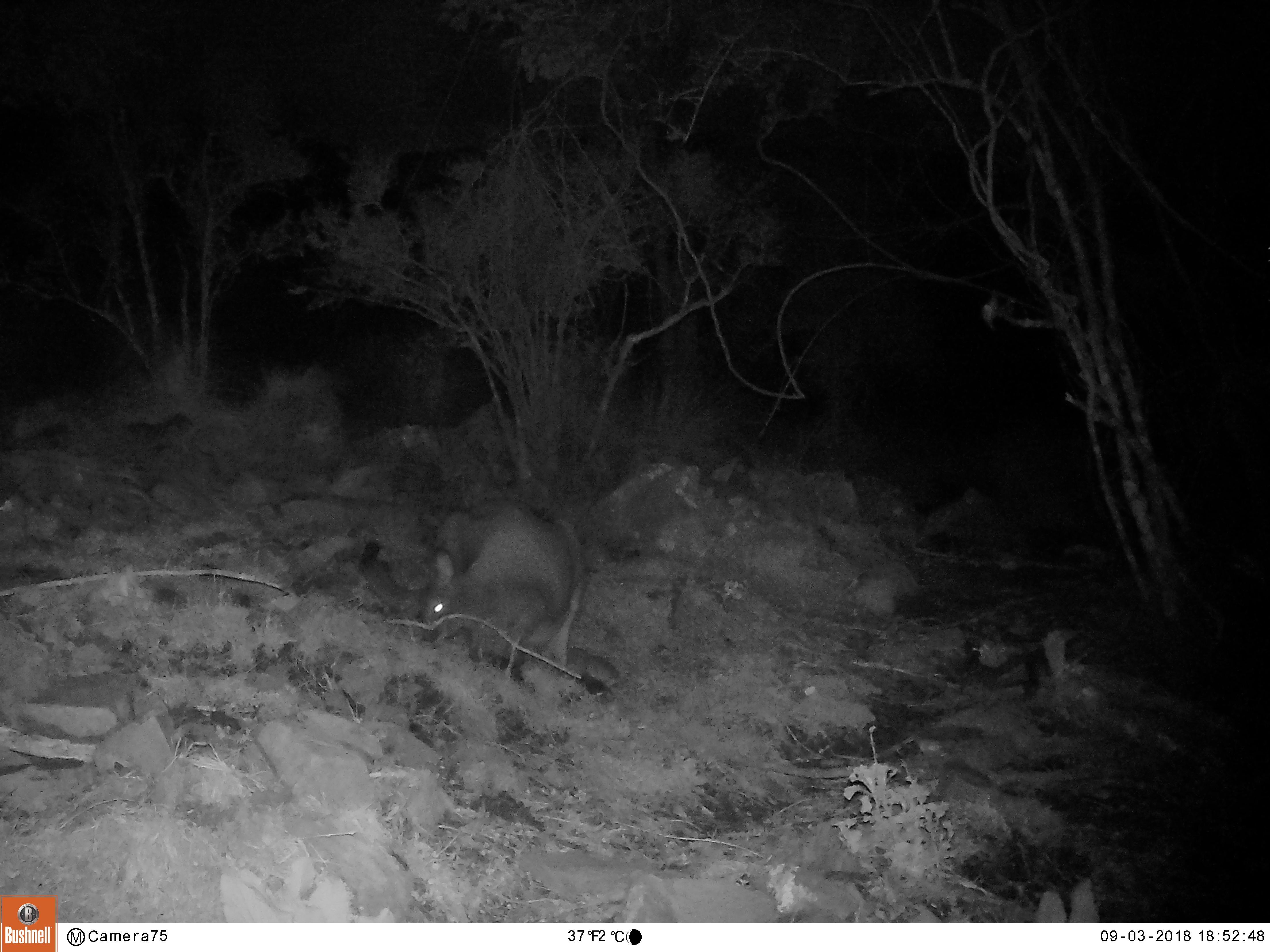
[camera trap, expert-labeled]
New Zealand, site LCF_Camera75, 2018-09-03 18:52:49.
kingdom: Animalia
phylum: Chordata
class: Mammalia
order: Diprotodontia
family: Macropodidae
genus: Notamacropus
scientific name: Notamacropus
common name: wallaby